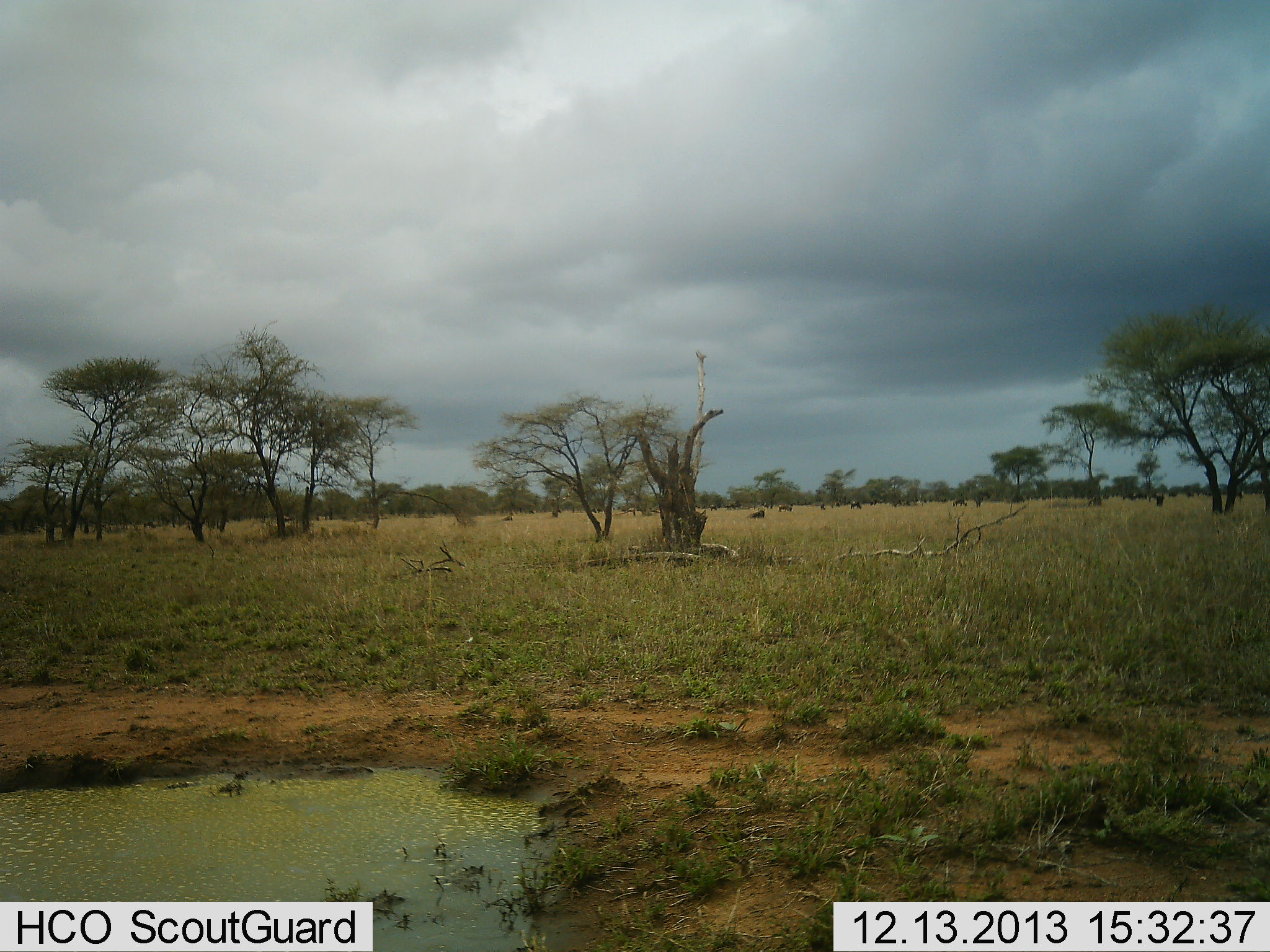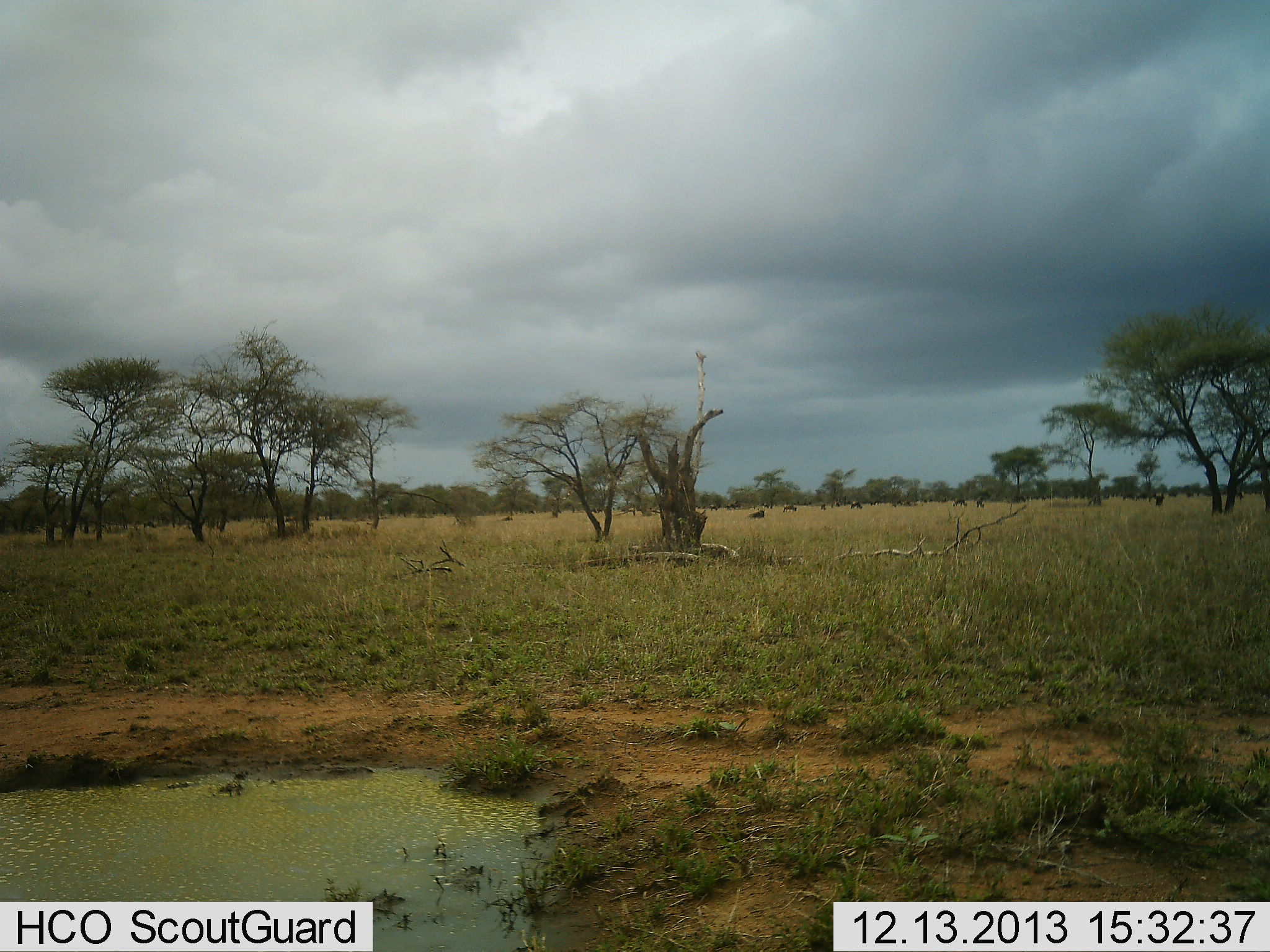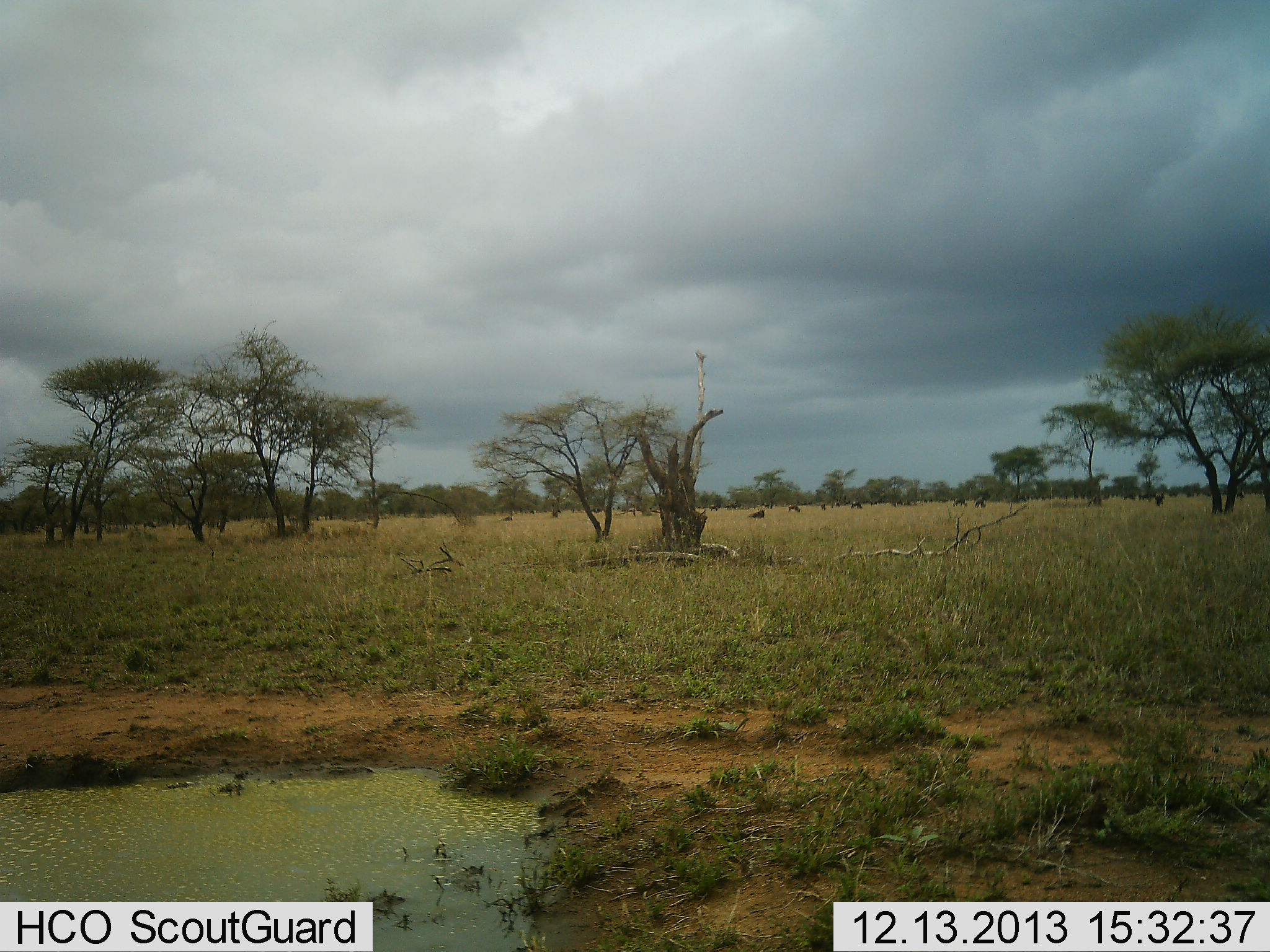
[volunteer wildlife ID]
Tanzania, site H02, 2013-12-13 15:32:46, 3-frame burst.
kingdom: Animalia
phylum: Chordata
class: Mammalia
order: Artiodactyla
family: Bovidae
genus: Connochaetes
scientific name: Connochaetes taurinus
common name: blue wildebeest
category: wildebeest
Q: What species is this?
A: Wildebeest (blue wildebeest) (Connochaetes taurinus).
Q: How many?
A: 11-50.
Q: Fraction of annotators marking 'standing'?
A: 40%.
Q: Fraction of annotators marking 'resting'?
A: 30%.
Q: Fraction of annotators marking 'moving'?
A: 30%.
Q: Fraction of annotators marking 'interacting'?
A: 0%.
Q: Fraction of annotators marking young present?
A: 0%.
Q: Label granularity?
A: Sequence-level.